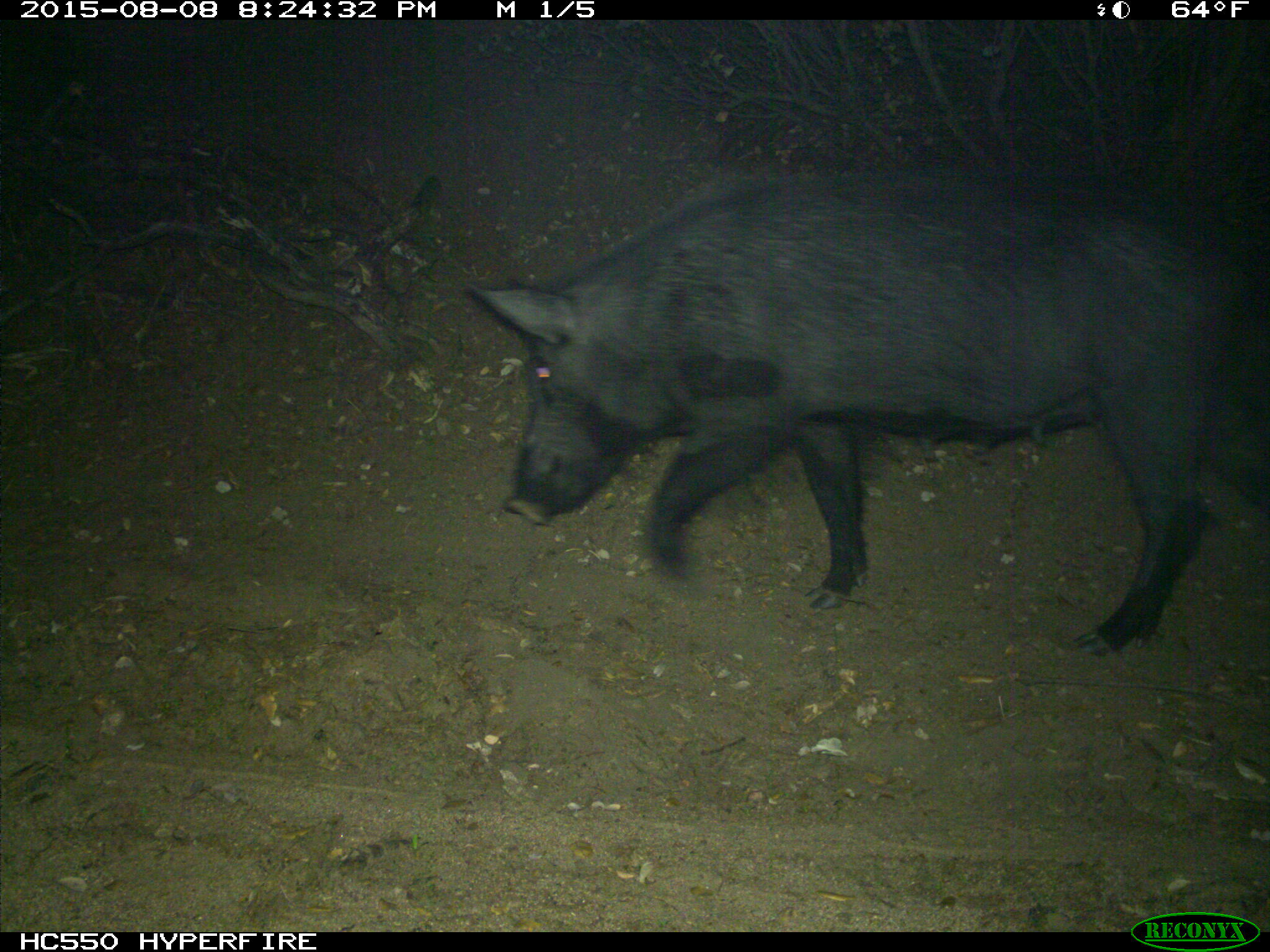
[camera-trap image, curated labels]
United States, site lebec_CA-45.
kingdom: Animalia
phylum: Chordata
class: Mammalia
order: Artiodactyla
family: Suidae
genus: Sus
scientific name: Sus scrofa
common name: wild boar